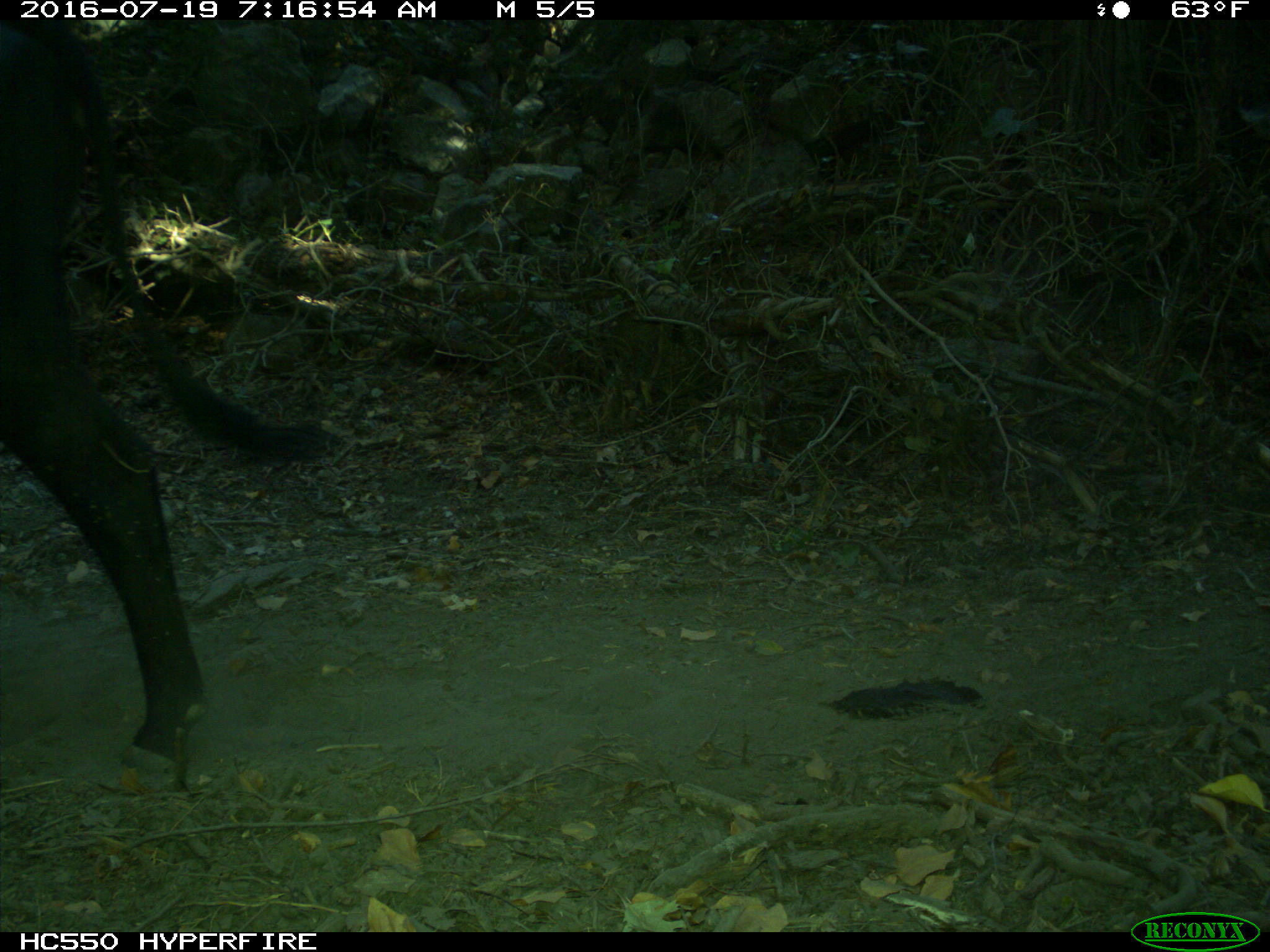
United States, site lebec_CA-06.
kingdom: Animalia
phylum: Chordata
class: Mammalia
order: Artiodactyla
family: Bovidae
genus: Bos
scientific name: Bos taurus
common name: domestic cow